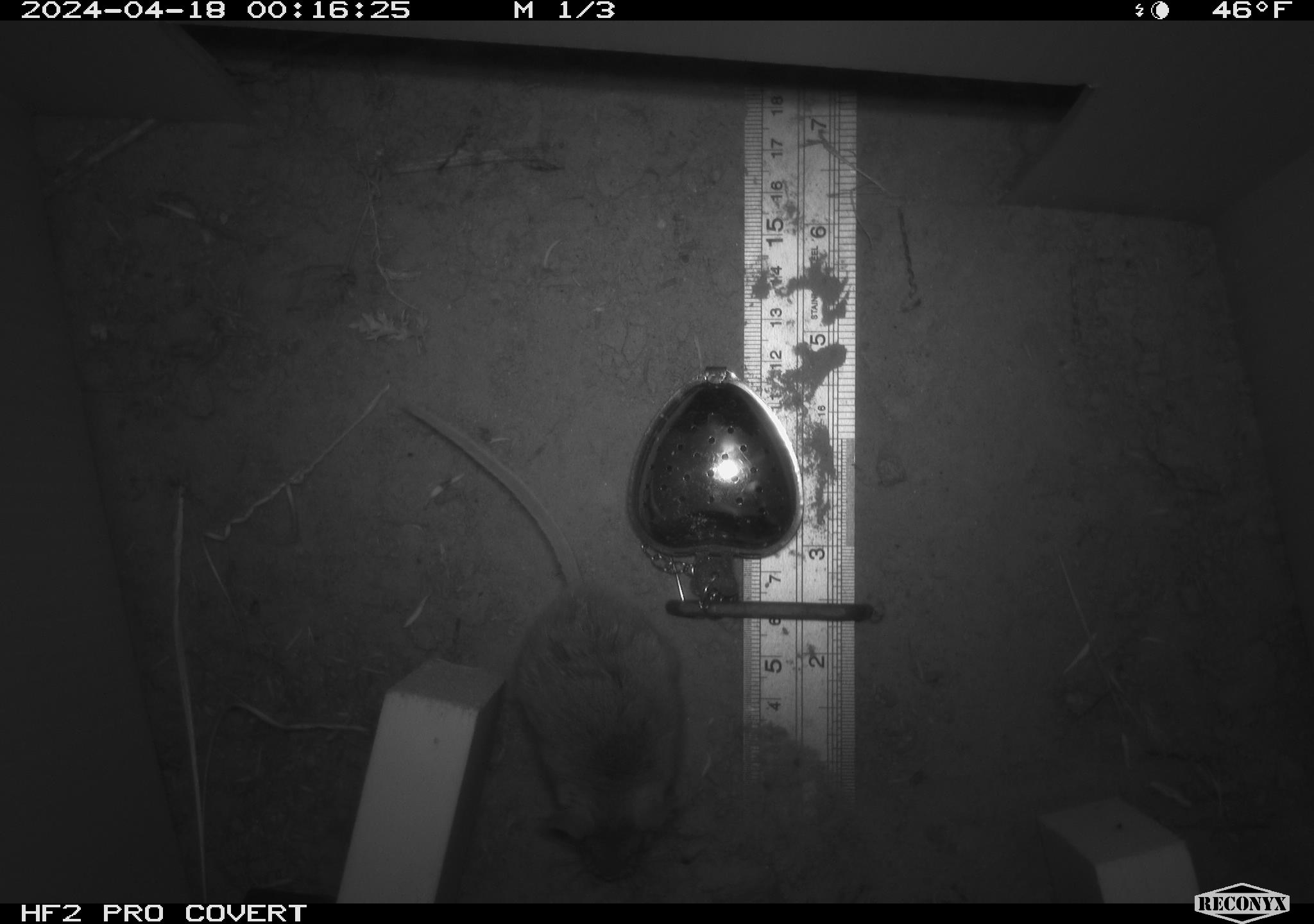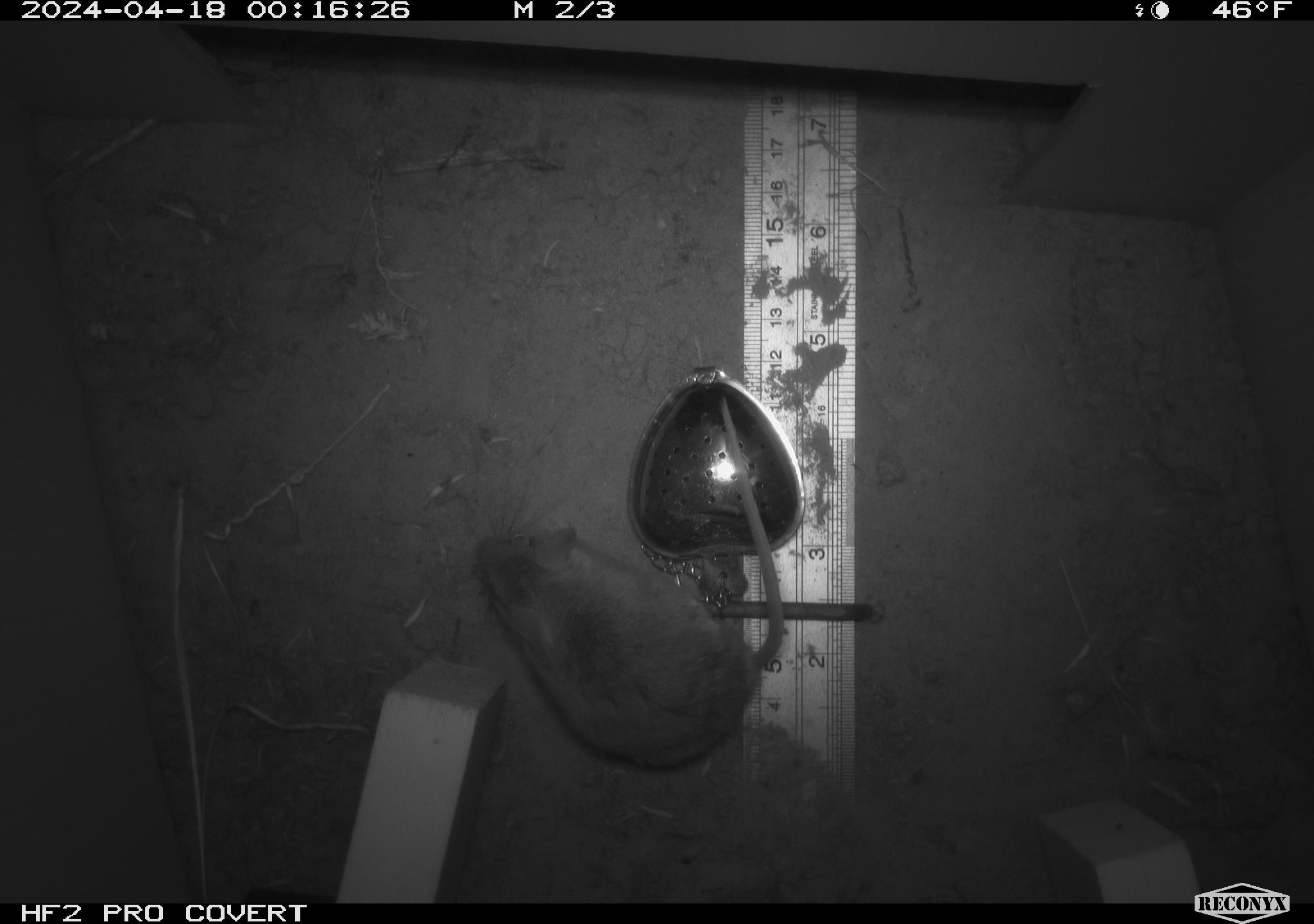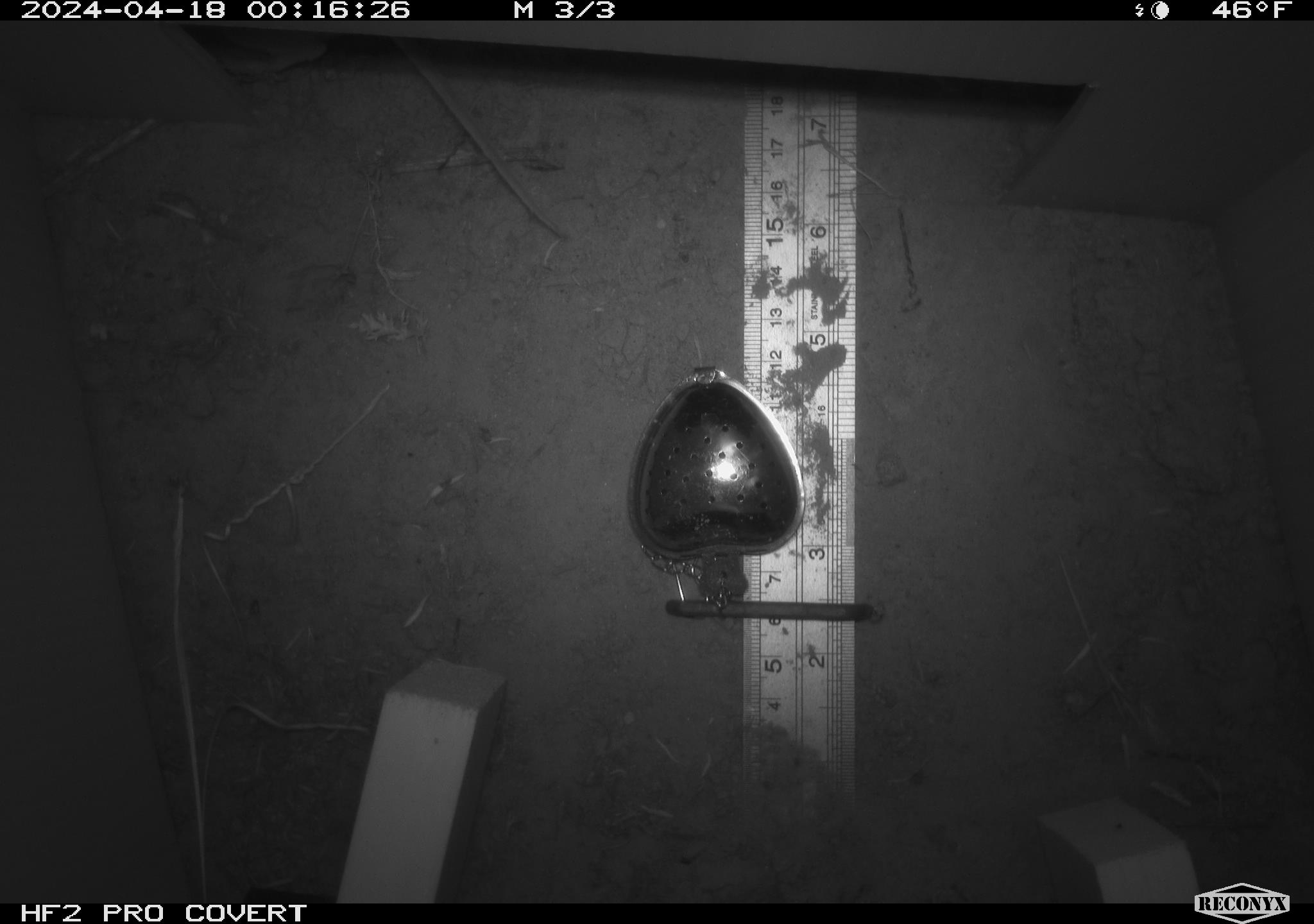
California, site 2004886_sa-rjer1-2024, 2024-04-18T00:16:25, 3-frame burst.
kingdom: Animalia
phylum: Chordata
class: Mammalia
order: Rodentia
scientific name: Rodentia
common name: mouse species